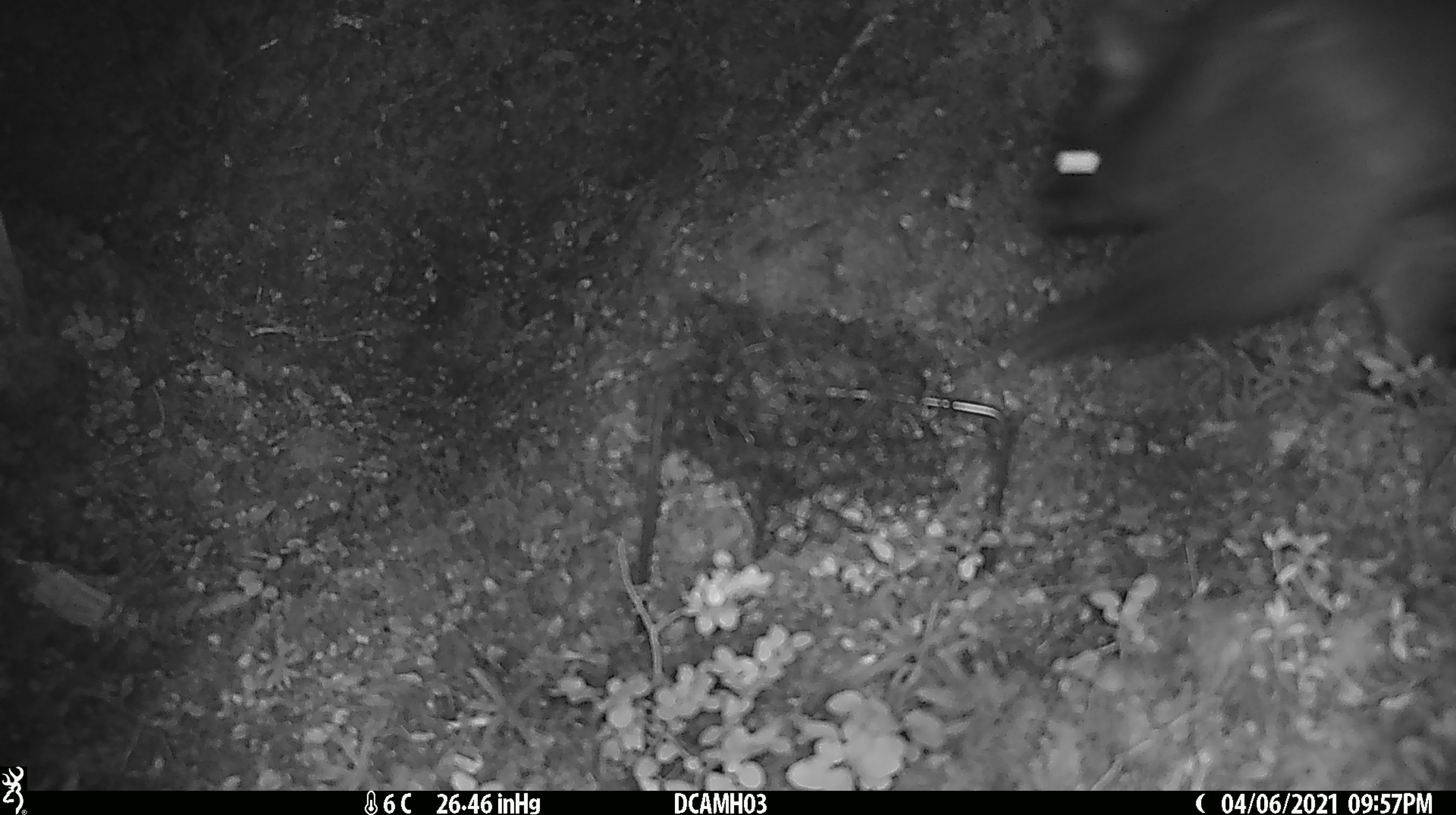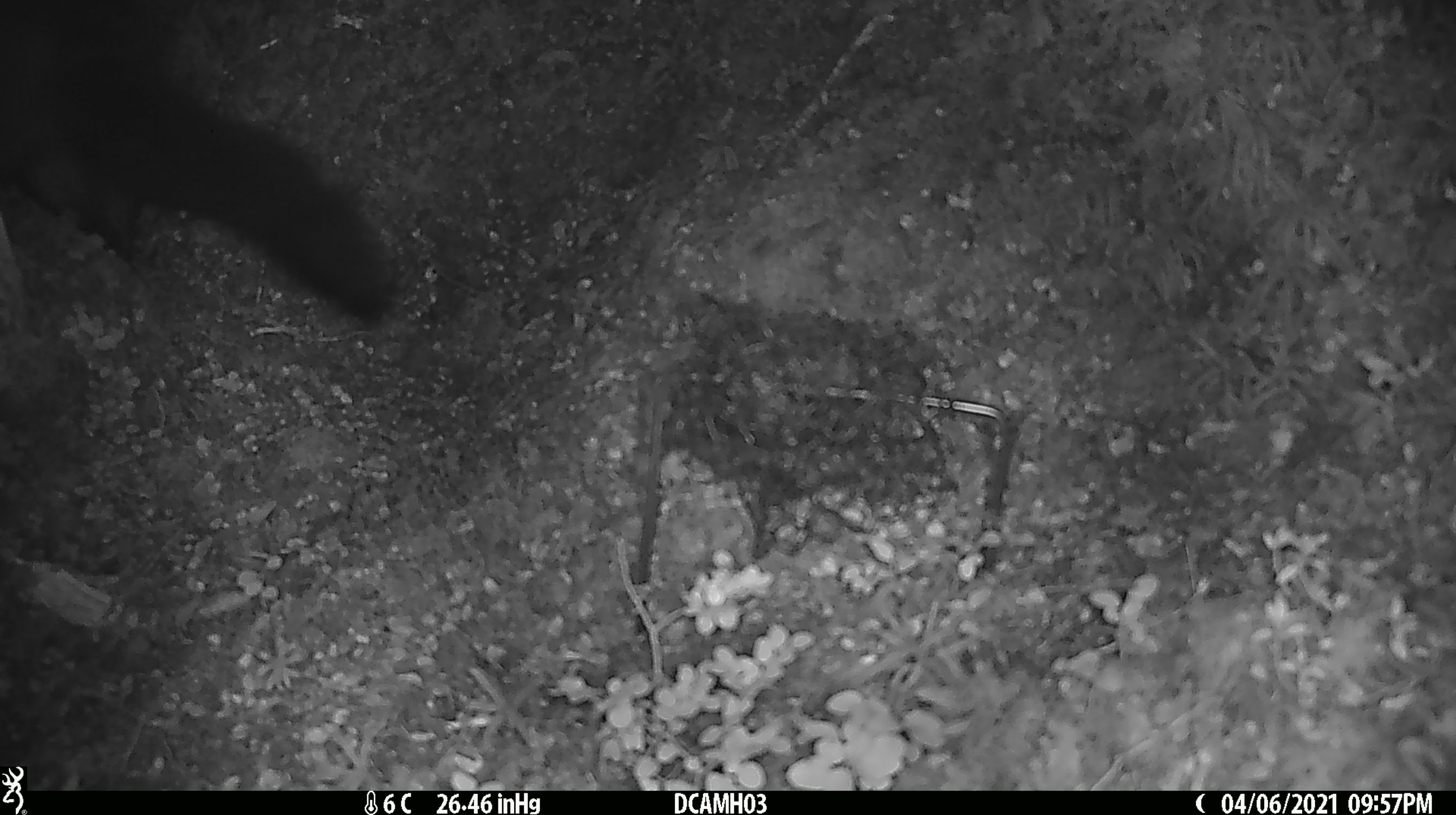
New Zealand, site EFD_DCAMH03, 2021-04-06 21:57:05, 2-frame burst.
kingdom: Animalia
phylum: Chordata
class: Mammalia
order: Diprotodontia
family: Phalangeridae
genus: Trichosurus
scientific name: Trichosurus vulpecula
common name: common brushtail possum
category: possum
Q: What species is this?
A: Possum (common brushtail possum) (Trichosurus vulpecula).